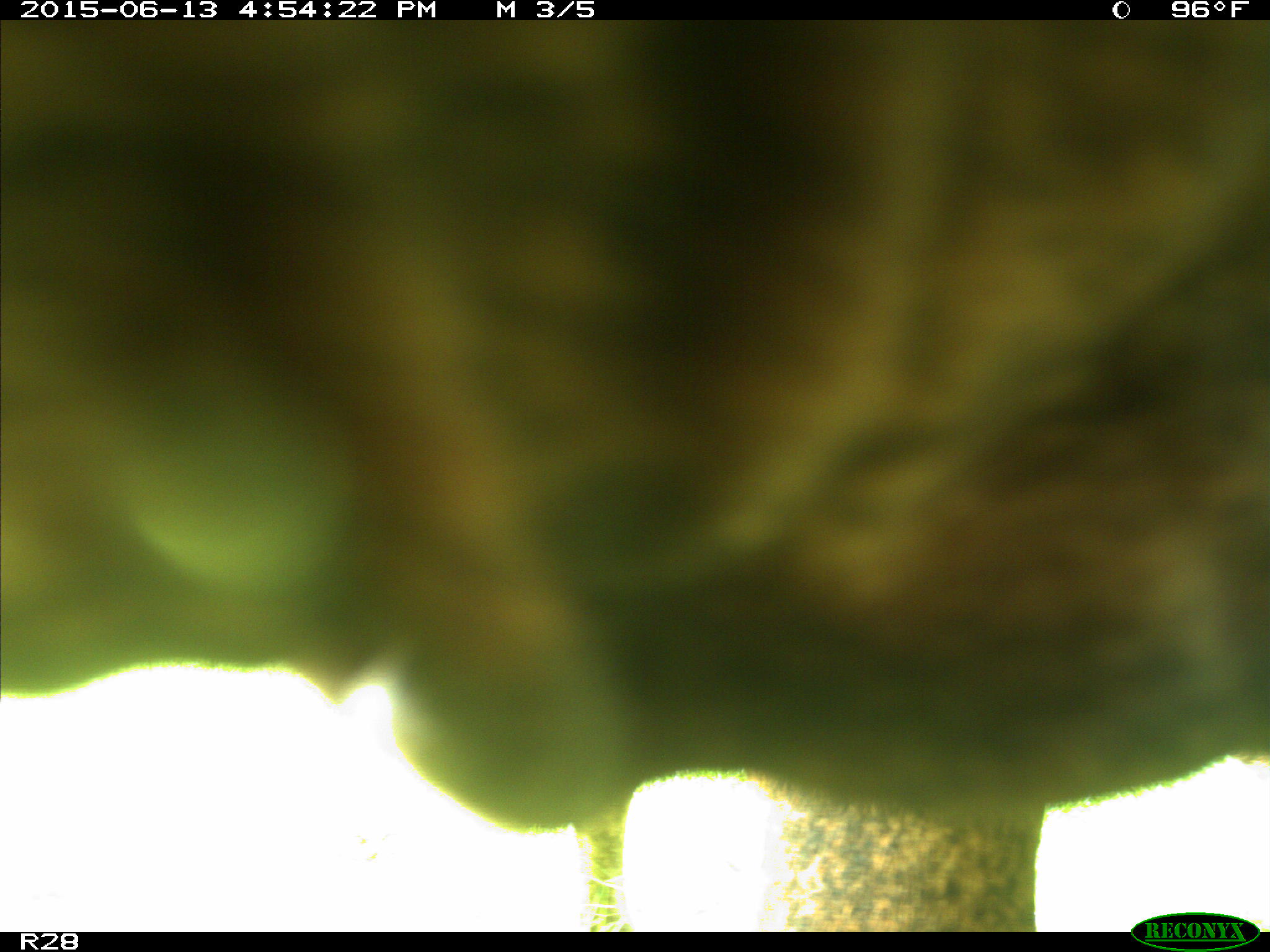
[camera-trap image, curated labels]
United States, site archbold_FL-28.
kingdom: Animalia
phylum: Chordata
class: Mammalia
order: Artiodactyla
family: Bovidae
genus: Bos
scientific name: Bos taurus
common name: domestic cow